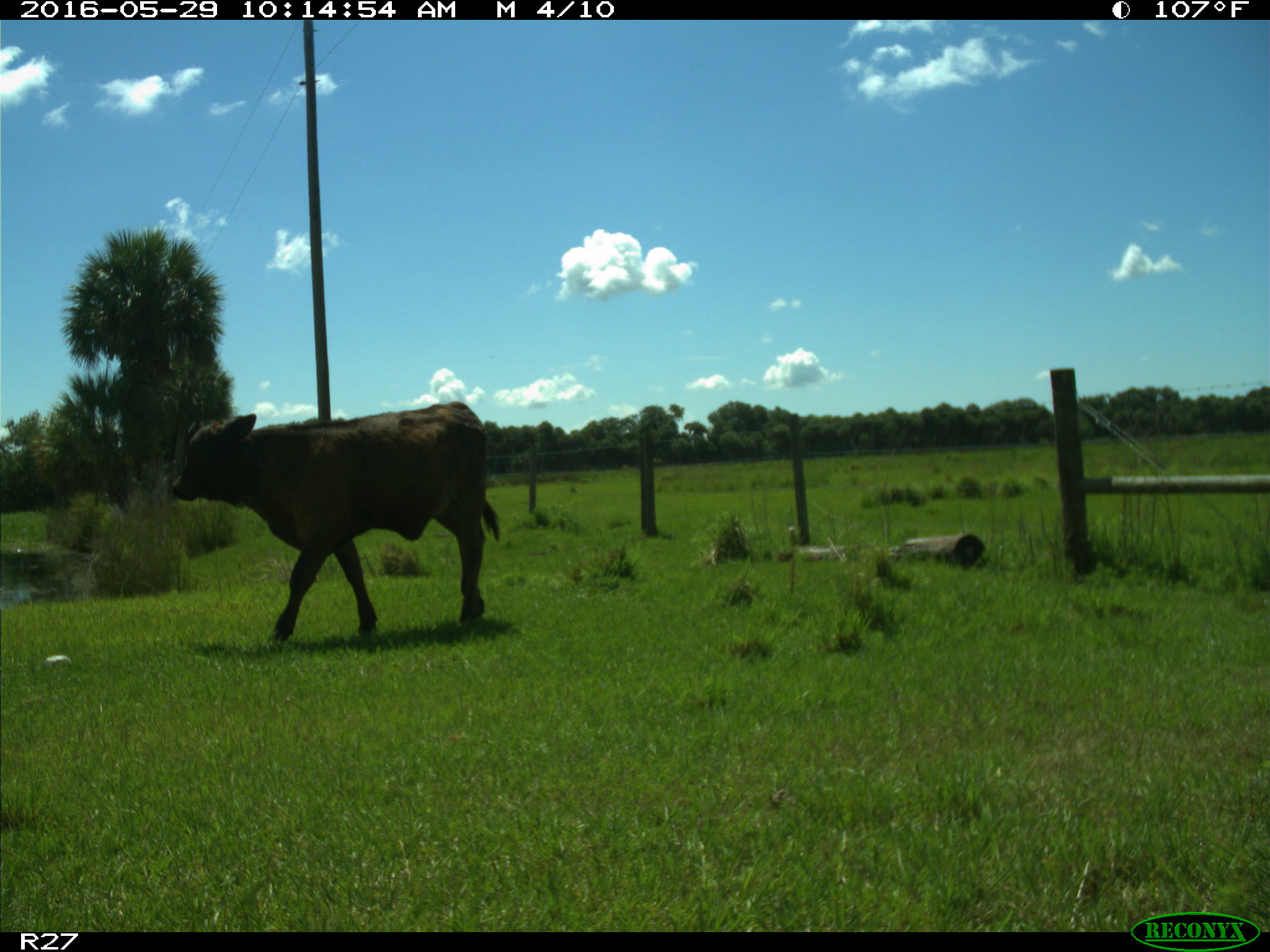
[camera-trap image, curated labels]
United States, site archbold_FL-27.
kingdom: Animalia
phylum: Chordata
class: Mammalia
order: Artiodactyla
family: Bovidae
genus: Bos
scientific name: Bos taurus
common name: domestic cow